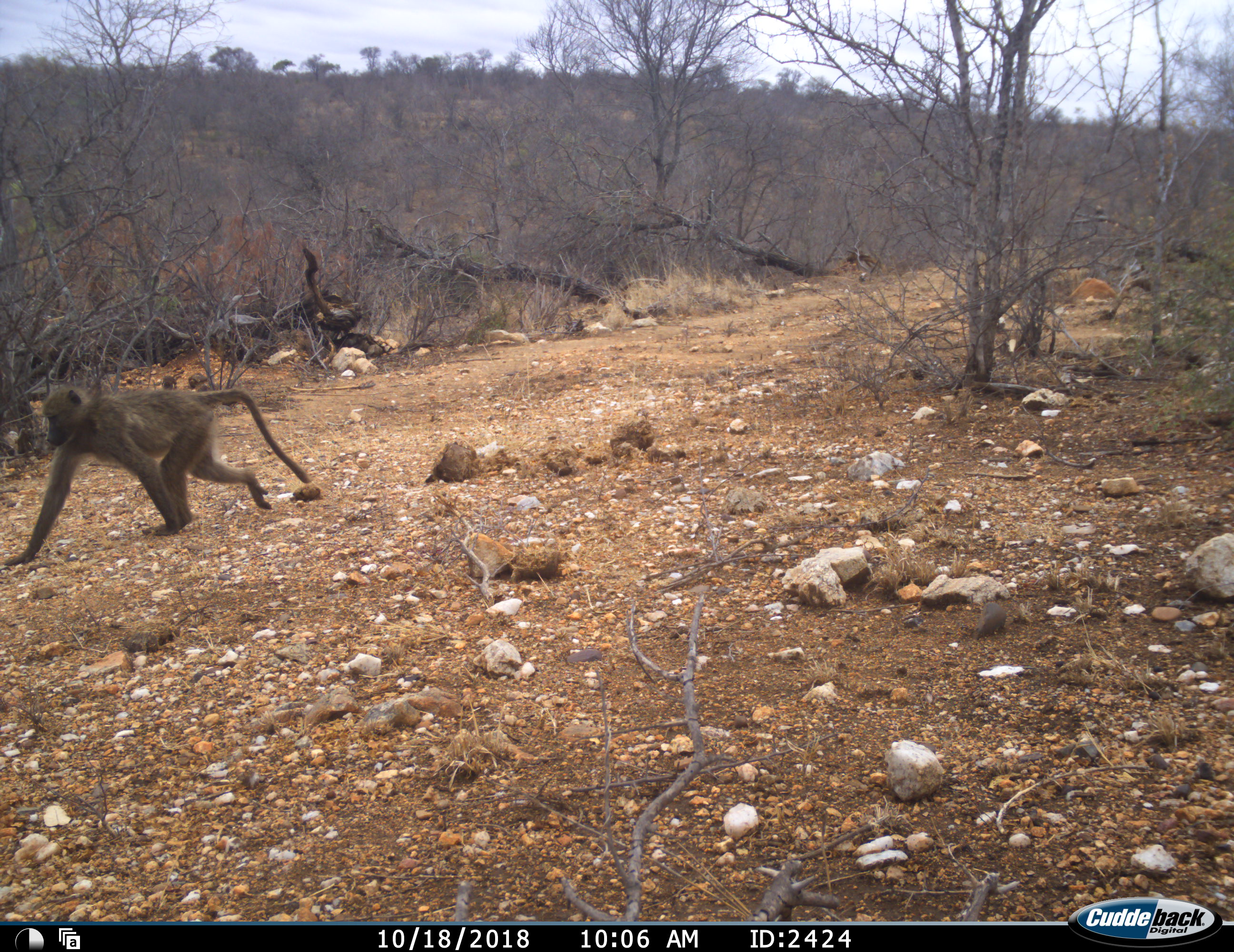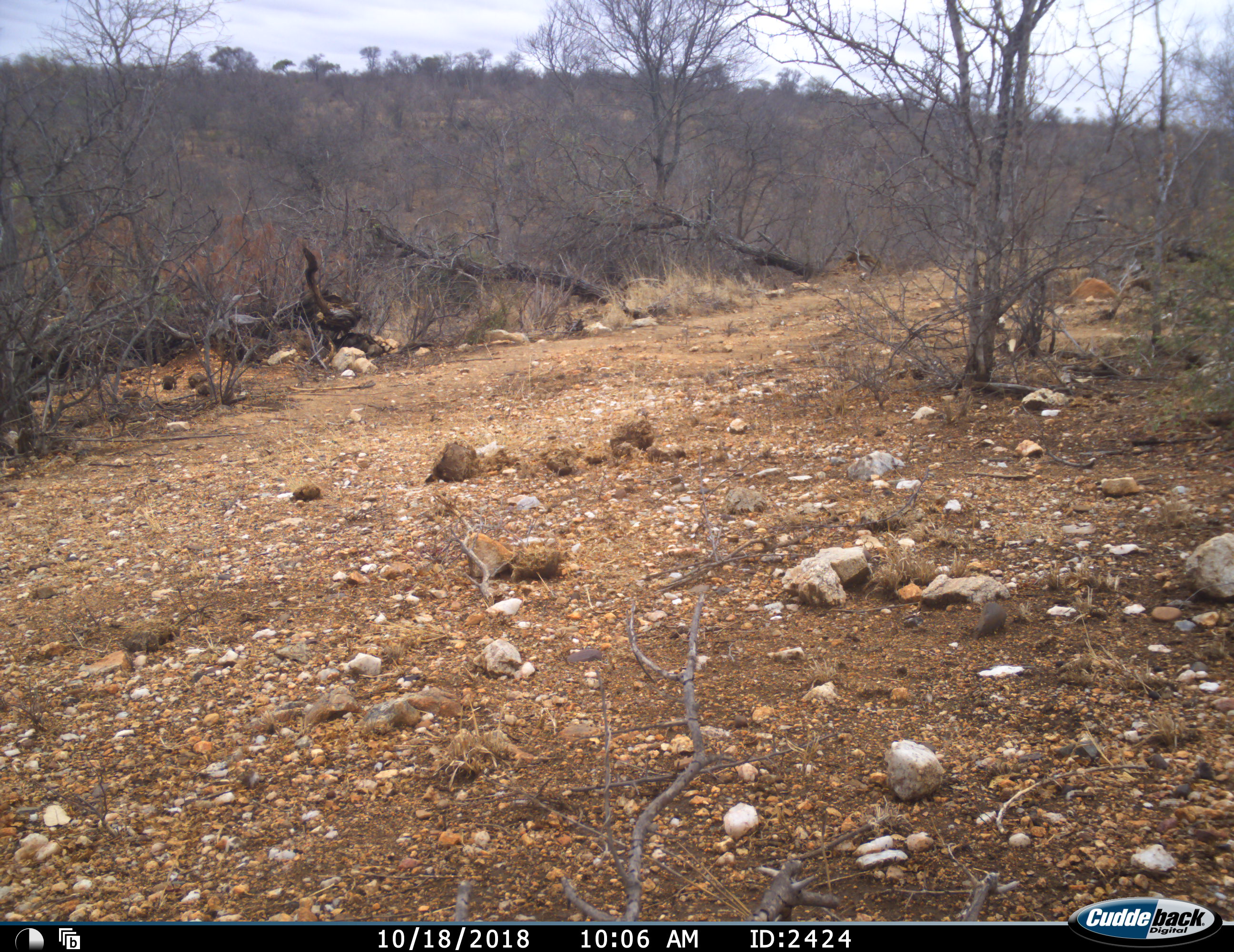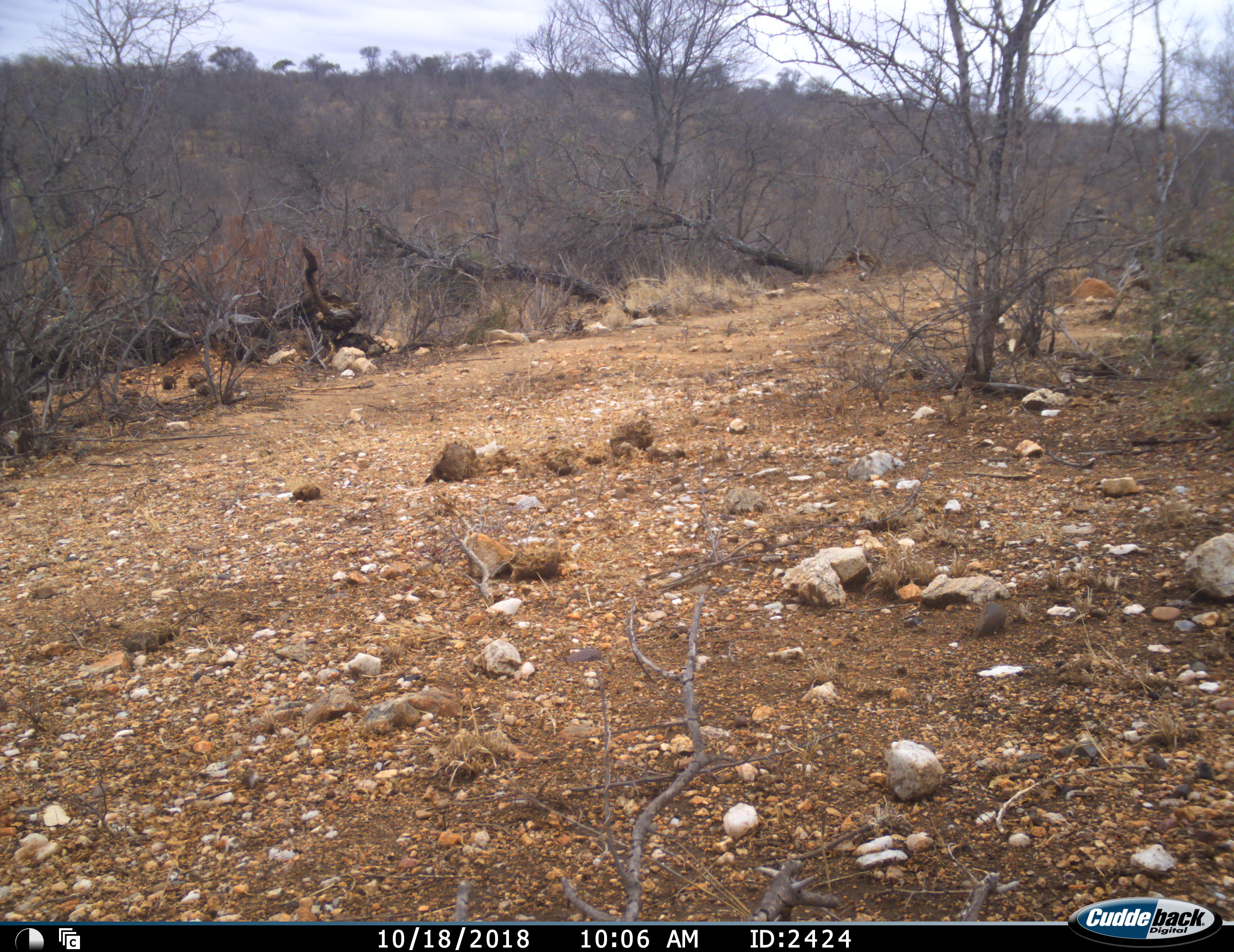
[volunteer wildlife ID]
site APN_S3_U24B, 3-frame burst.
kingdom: Animalia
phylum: Chordata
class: Mammalia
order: Primates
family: Cercopithecidae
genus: Papio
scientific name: Papio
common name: baboon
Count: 1.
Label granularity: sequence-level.